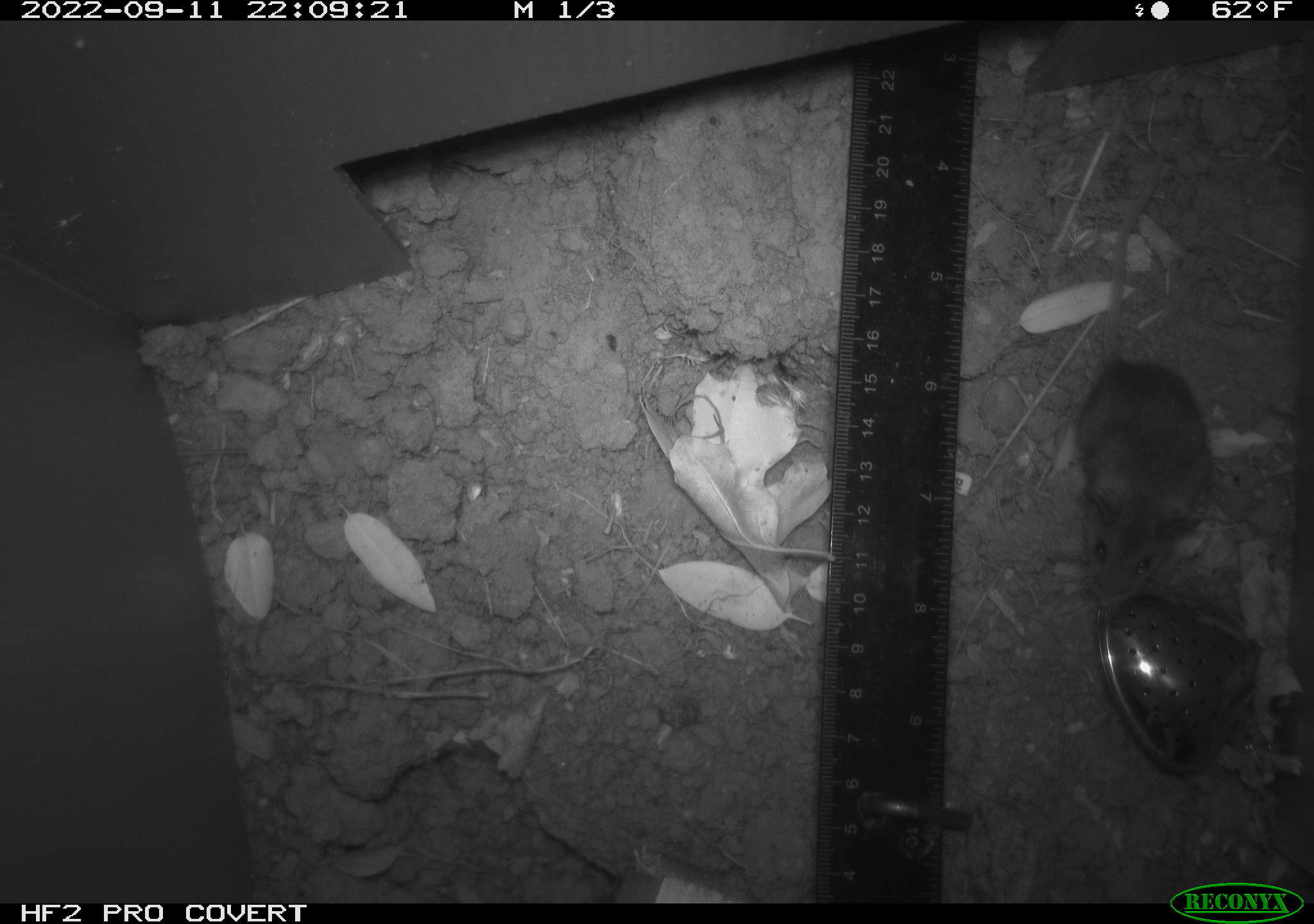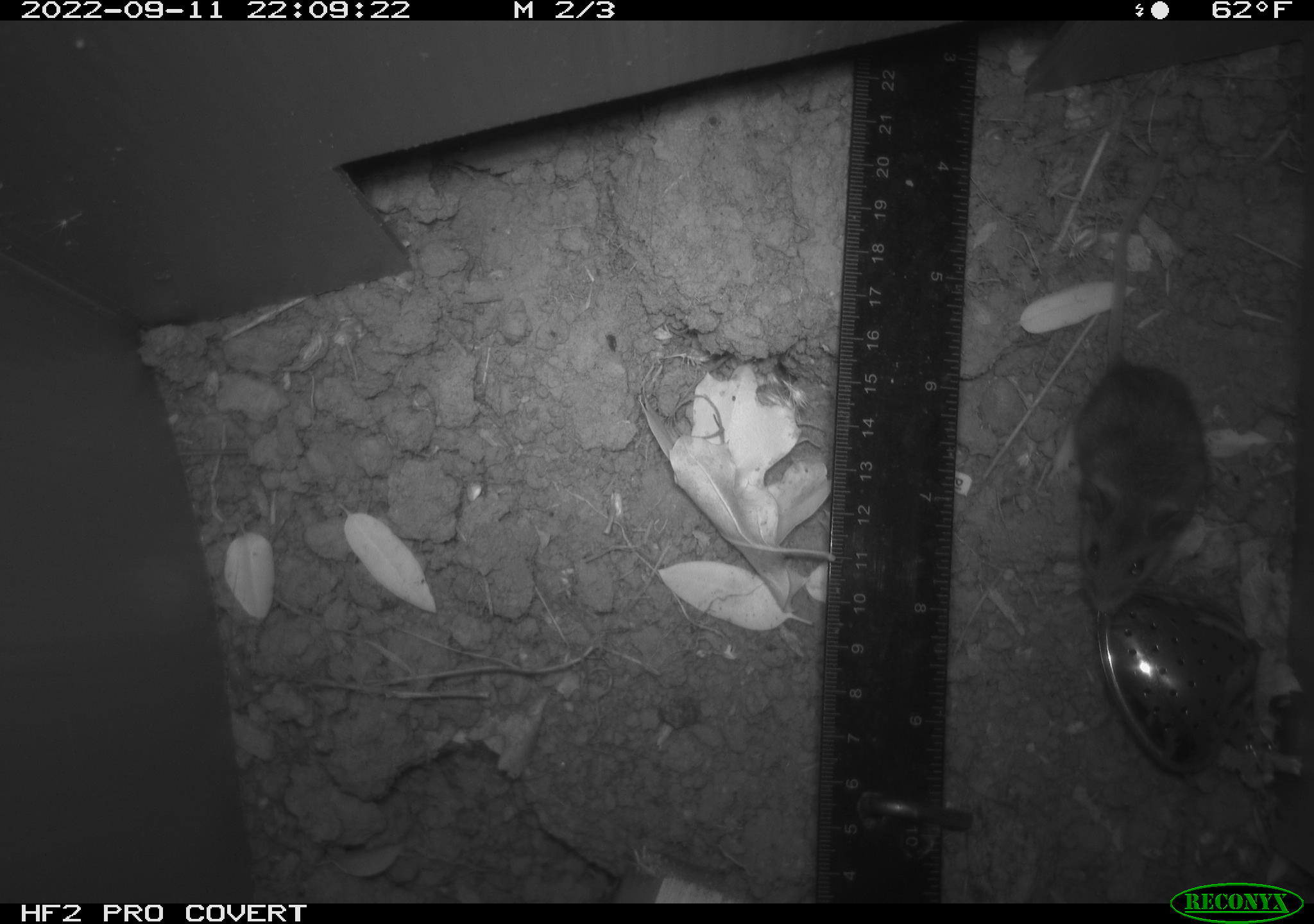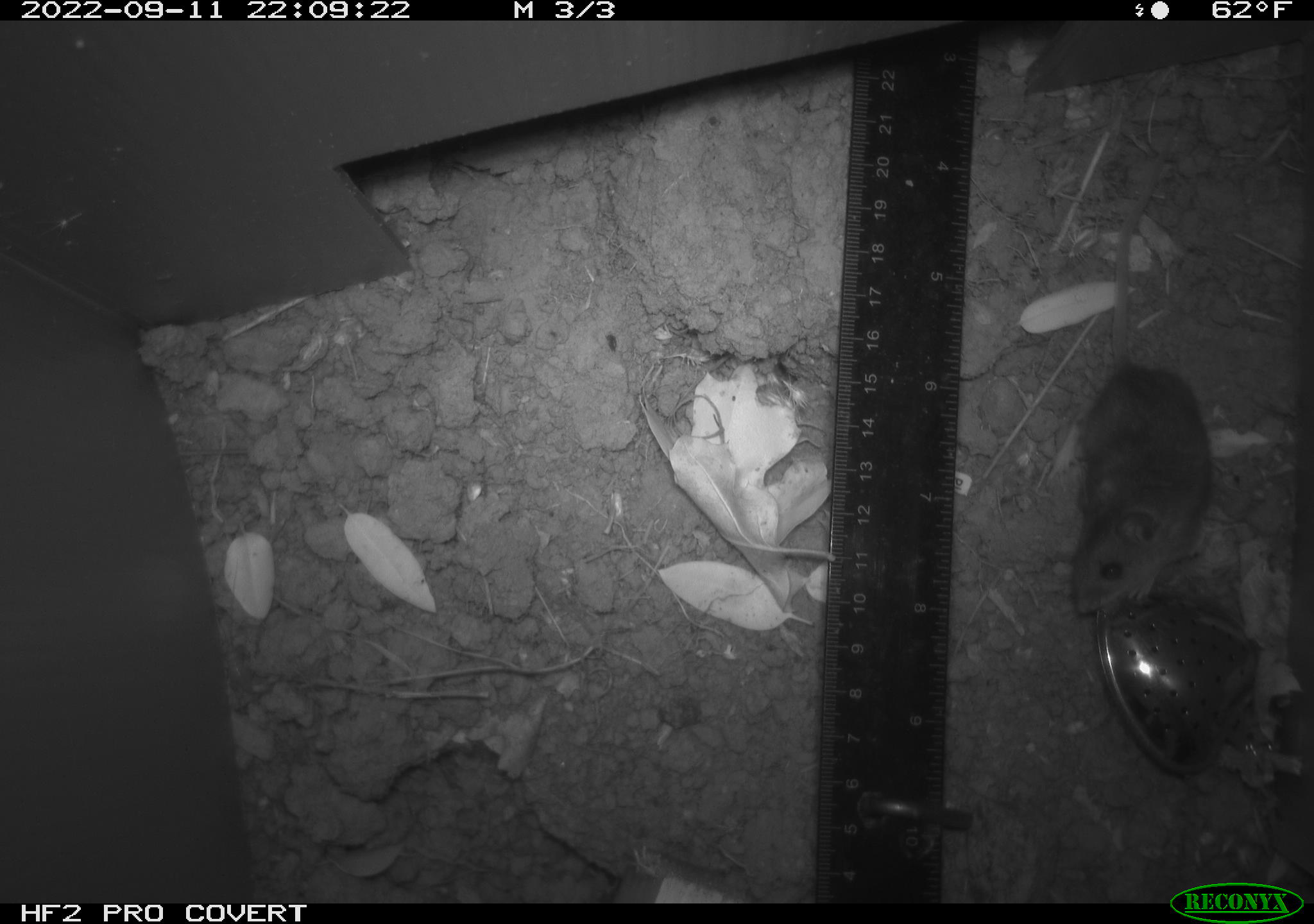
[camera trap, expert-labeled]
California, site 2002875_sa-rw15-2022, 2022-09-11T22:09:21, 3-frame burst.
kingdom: Animalia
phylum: Chordata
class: Mammalia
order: Rodentia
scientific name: Rodentia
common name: mouse species